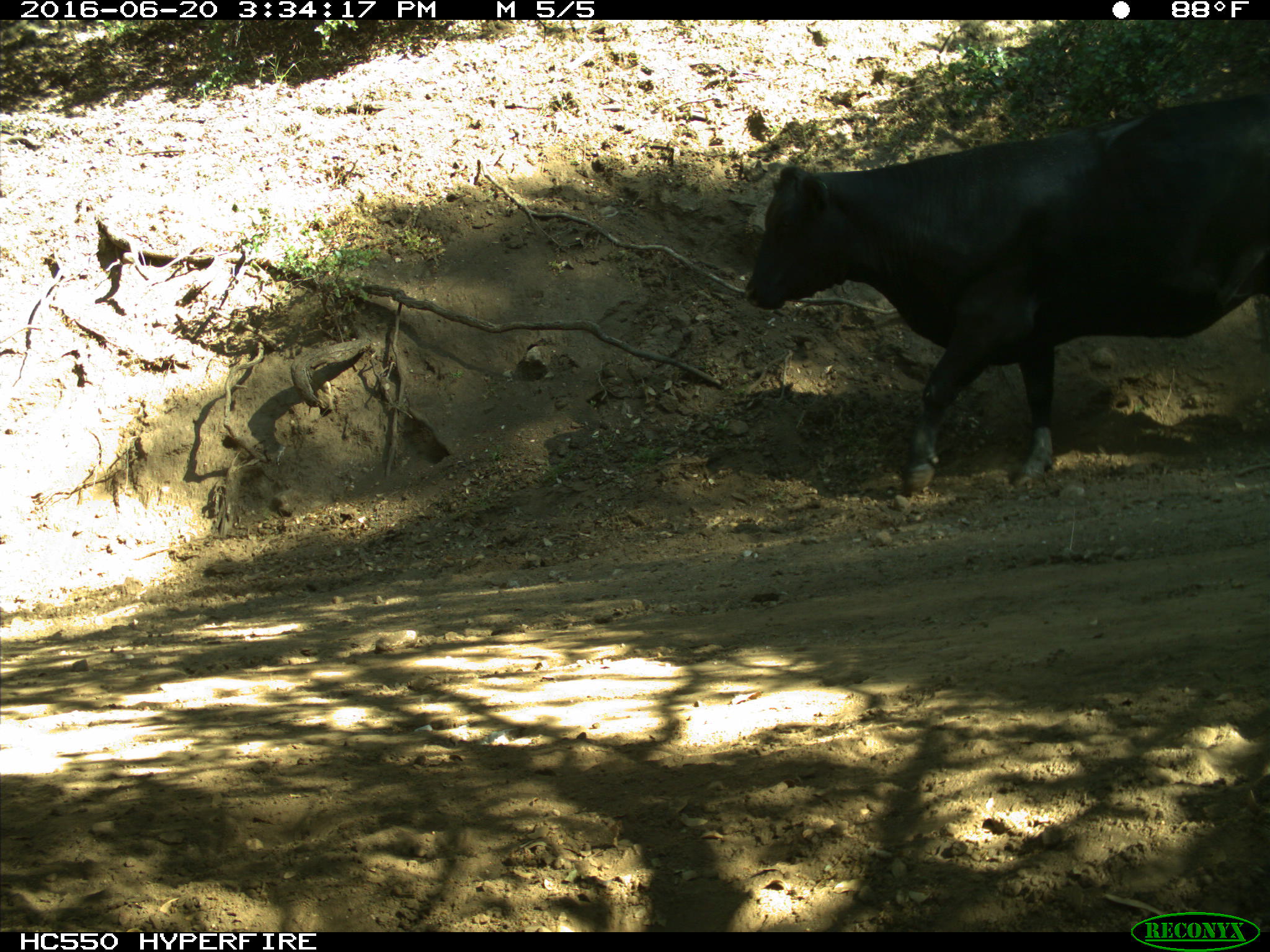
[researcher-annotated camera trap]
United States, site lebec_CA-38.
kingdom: Animalia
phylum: Chordata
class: Mammalia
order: Artiodactyla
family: Bovidae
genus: Bos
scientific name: Bos taurus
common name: domestic cow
Bos taurus (domestic cow).